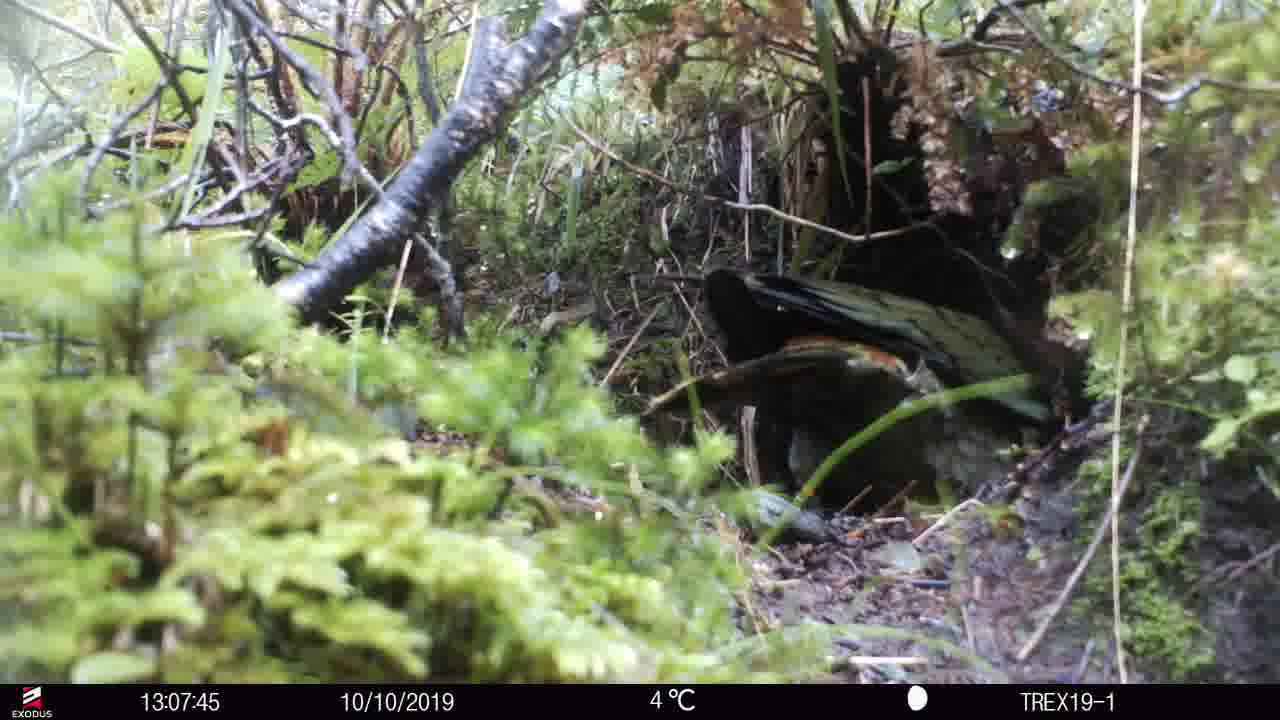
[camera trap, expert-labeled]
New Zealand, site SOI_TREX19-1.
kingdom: Animalia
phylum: Chordata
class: Aves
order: Psittaciformes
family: Strigopidae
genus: Nestor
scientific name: Nestor notabilis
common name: kea